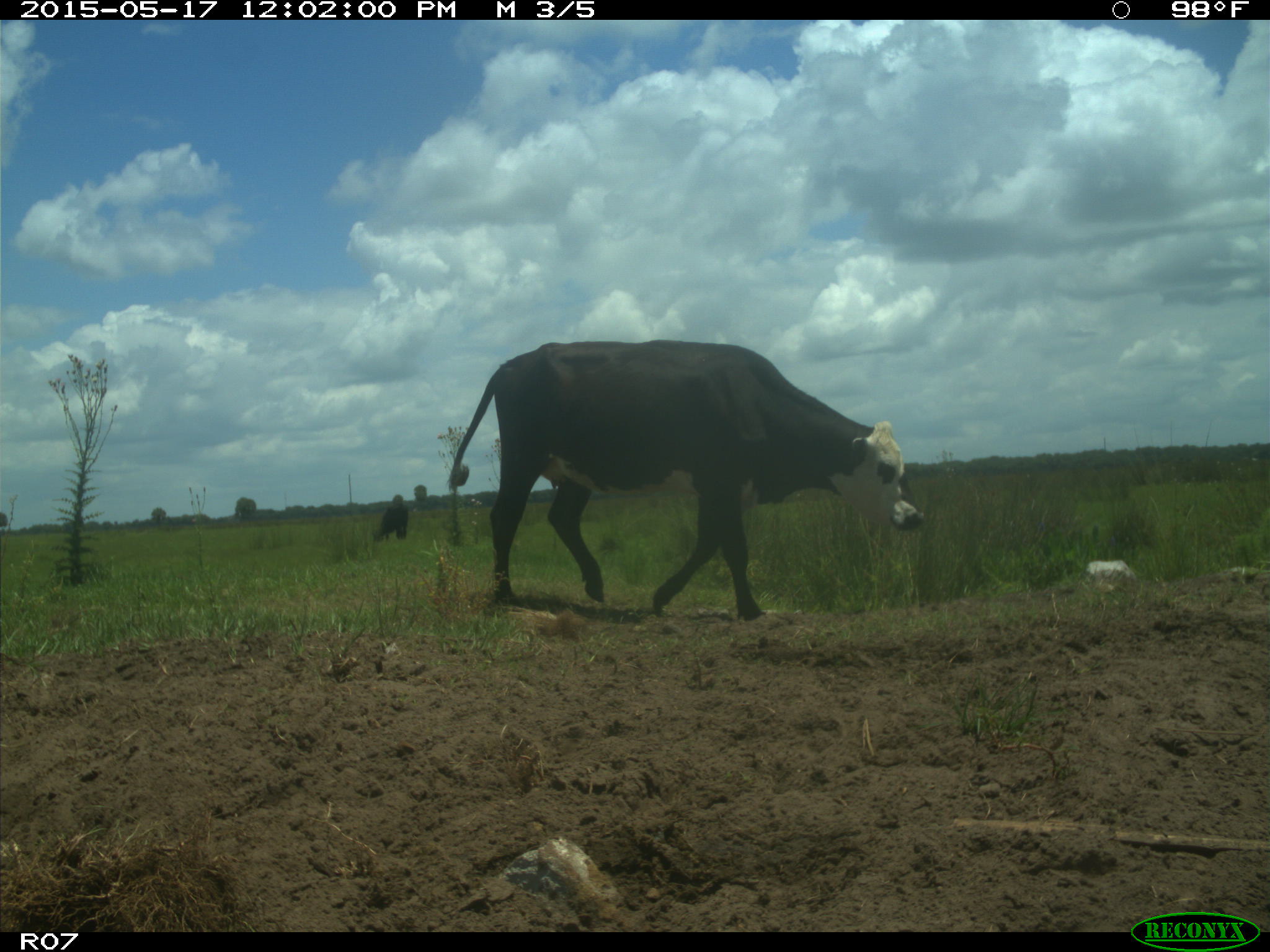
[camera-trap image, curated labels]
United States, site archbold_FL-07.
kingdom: Animalia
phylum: Chordata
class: Mammalia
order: Artiodactyla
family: Bovidae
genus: Bos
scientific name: Bos taurus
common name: domestic cow